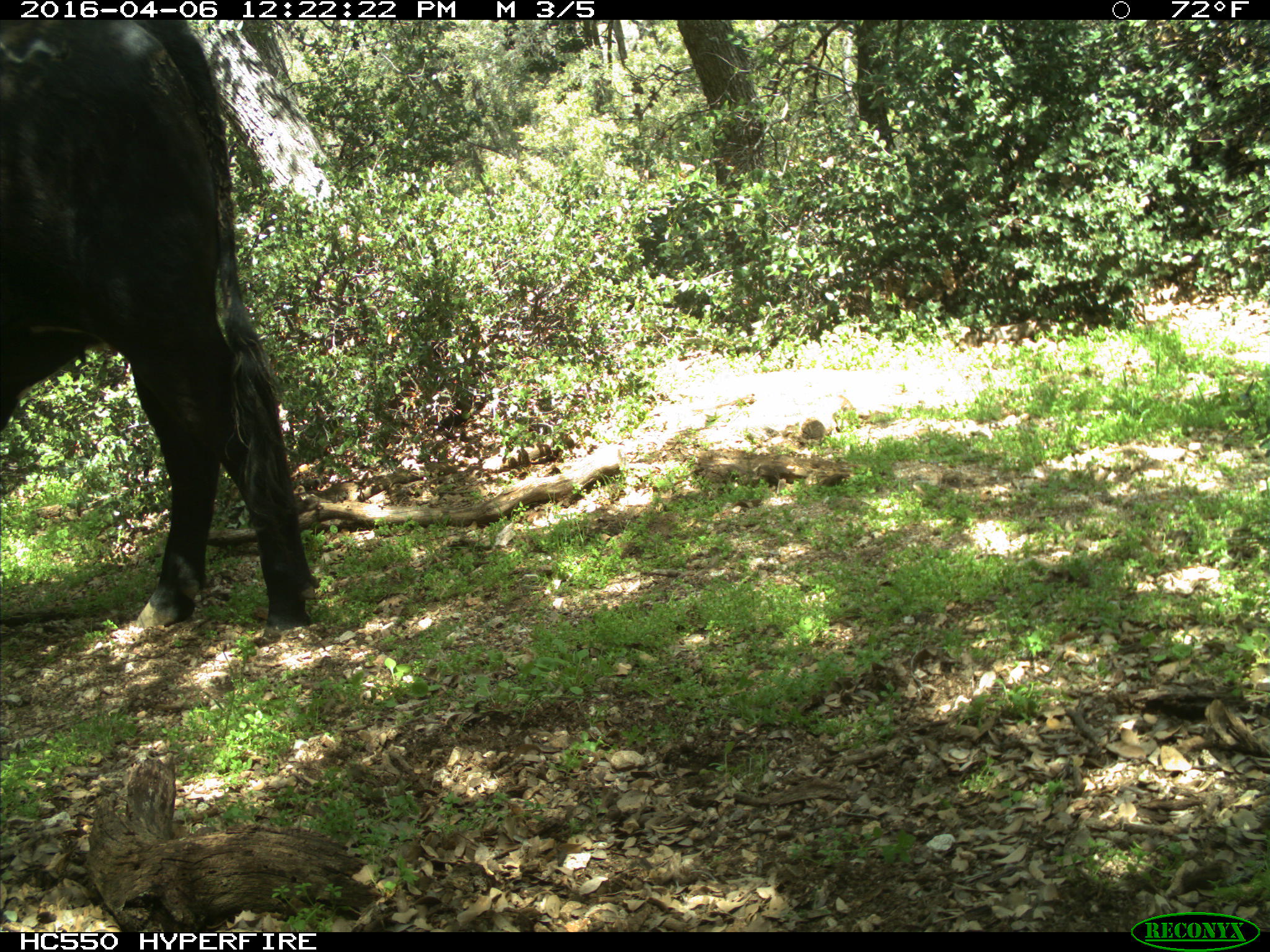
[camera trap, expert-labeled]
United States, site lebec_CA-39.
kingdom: Animalia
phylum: Chordata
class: Mammalia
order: Artiodactyla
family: Bovidae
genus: Bos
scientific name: Bos taurus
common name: domestic cow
Bos taurus (domestic cow).